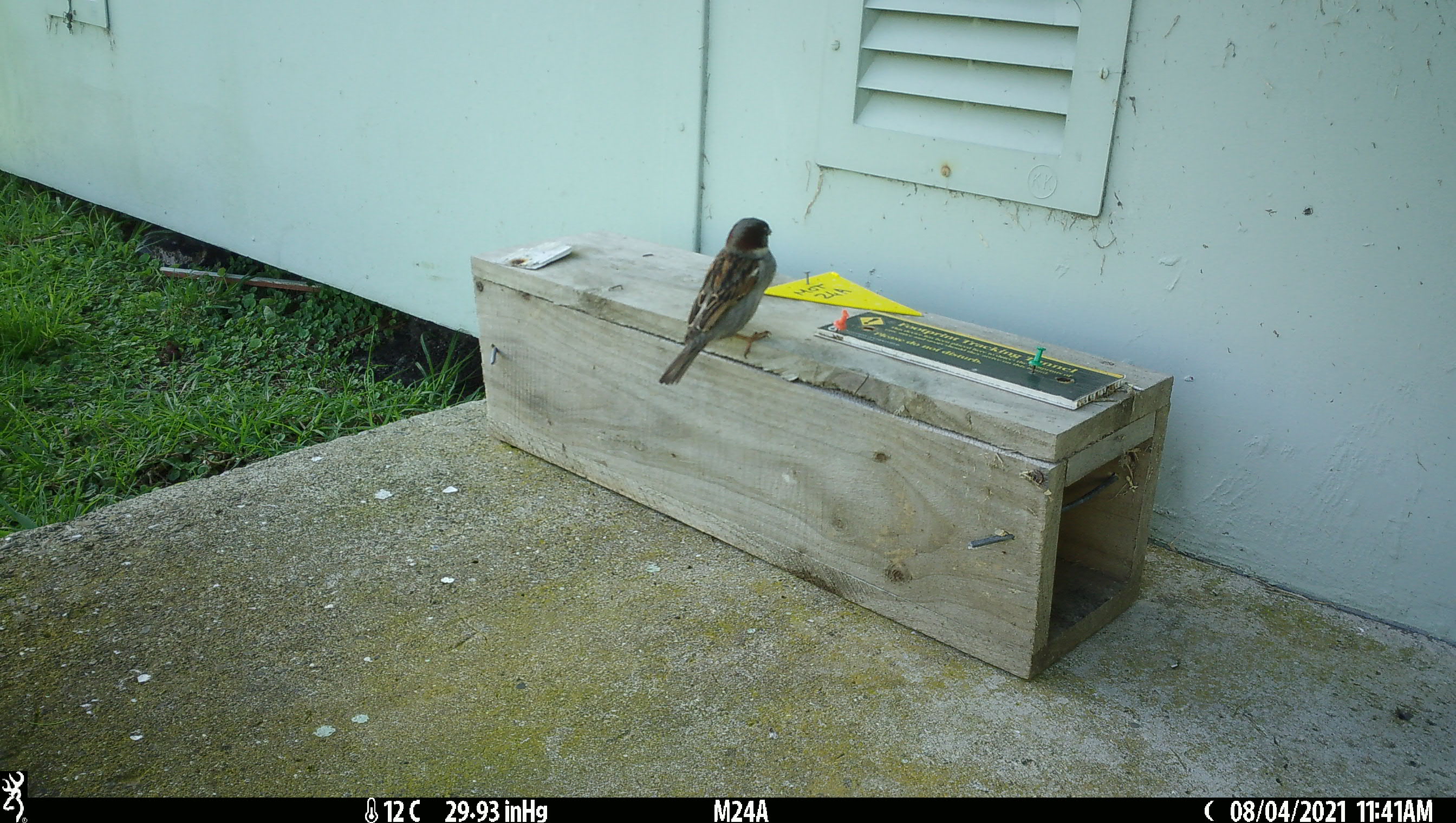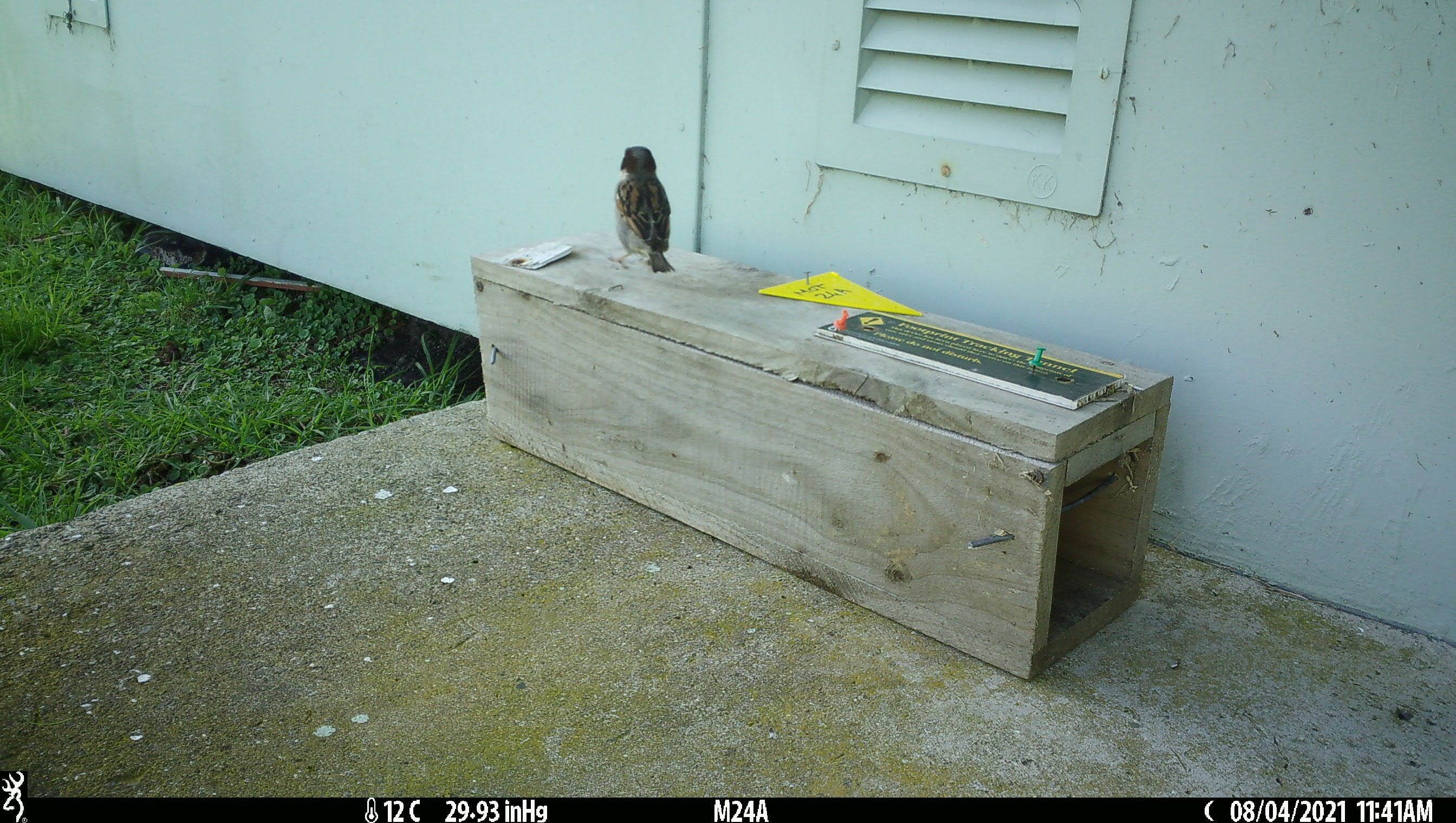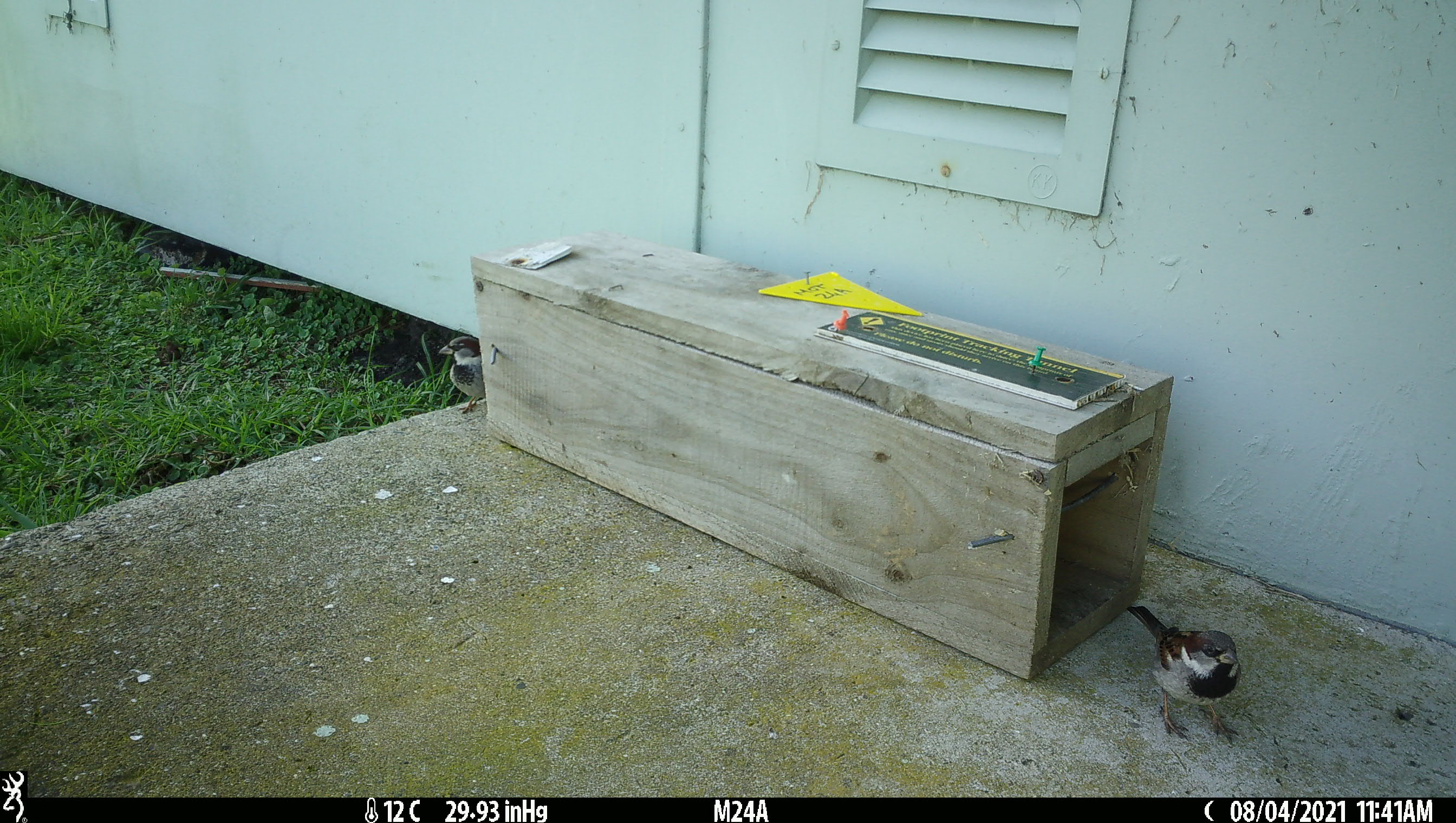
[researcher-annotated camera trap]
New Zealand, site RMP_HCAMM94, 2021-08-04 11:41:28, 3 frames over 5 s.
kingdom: Animalia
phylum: Chordata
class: Aves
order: Passeriformes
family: Passeridae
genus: Passer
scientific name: Passer domesticus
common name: house sparrow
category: sparrow